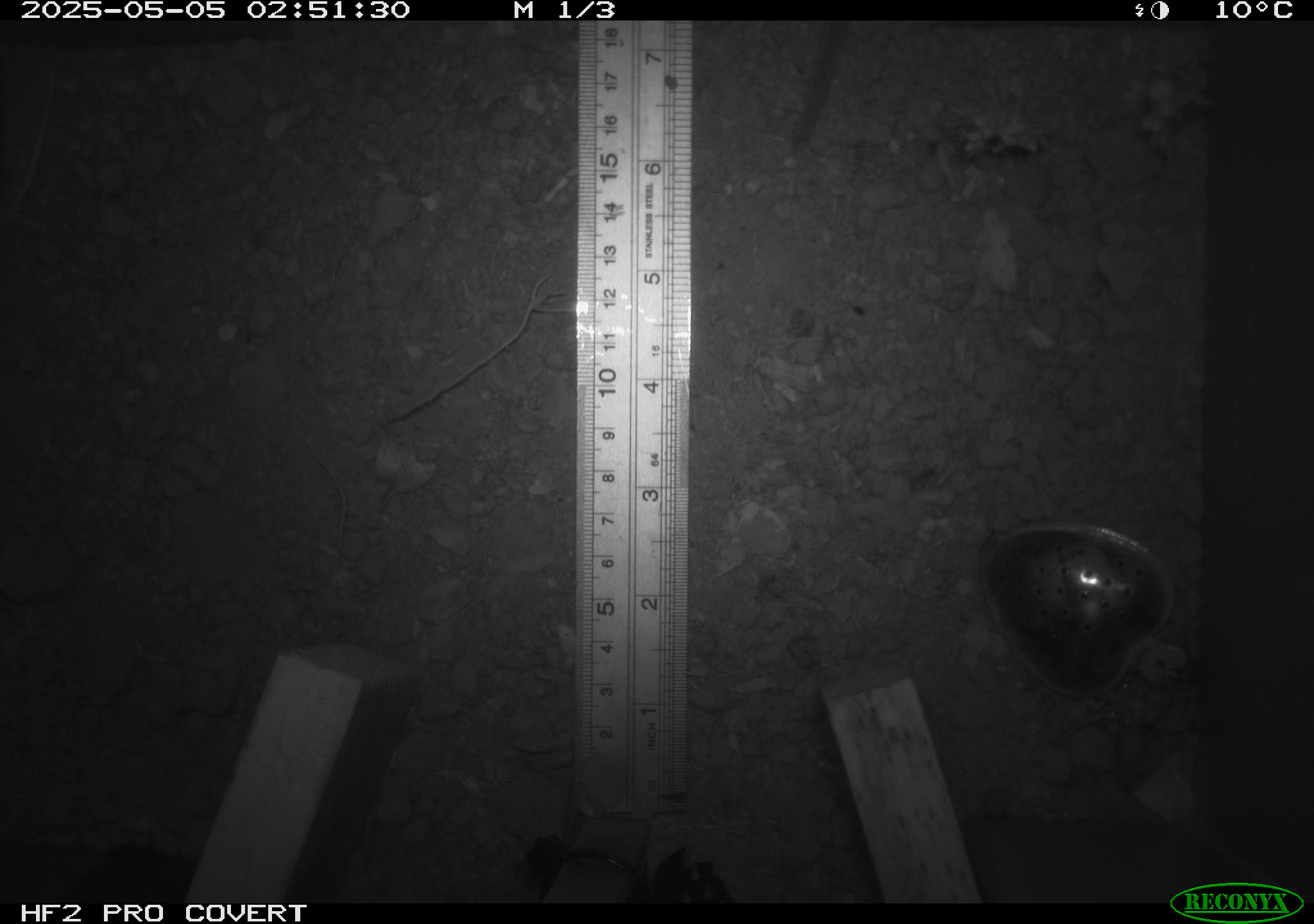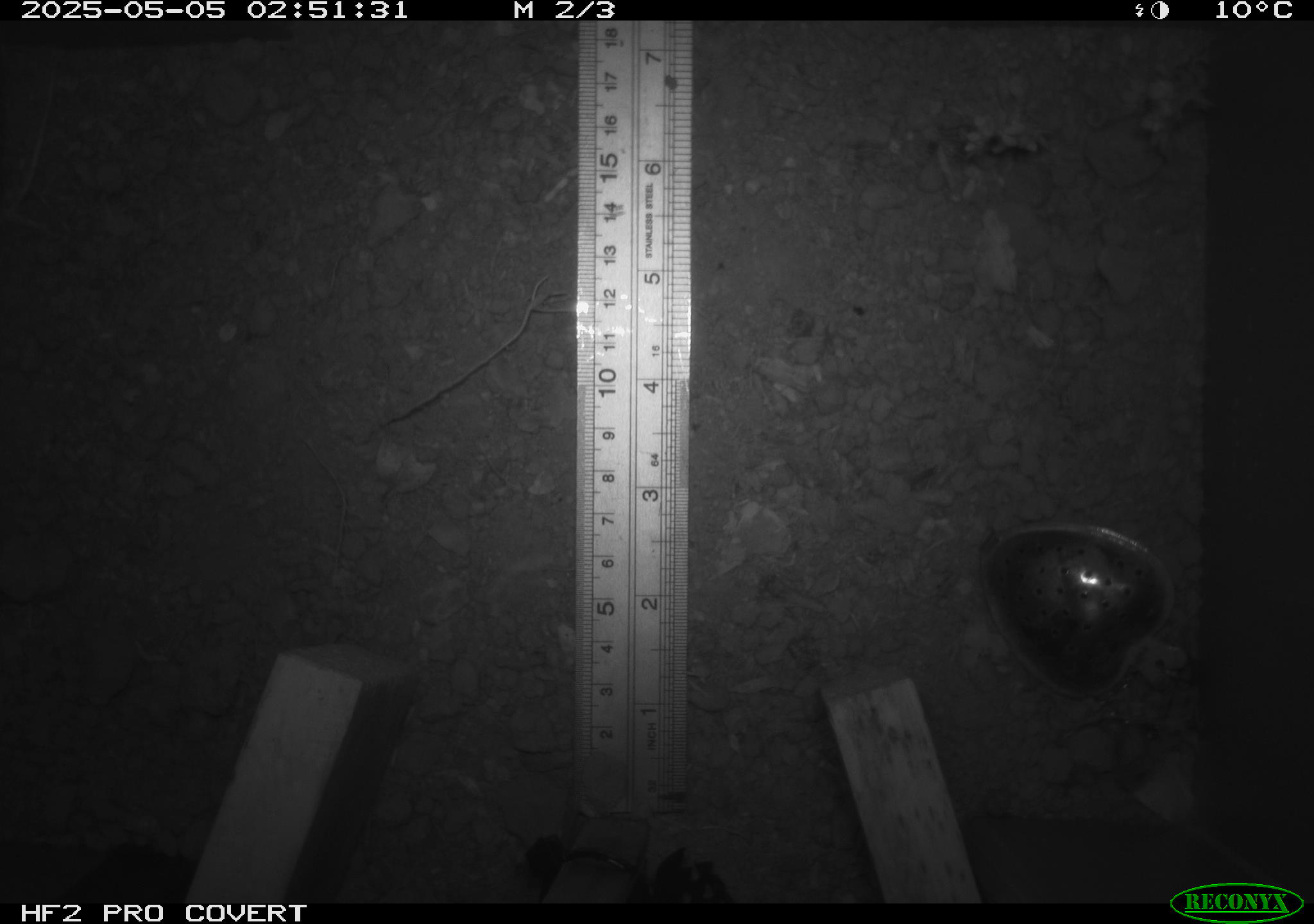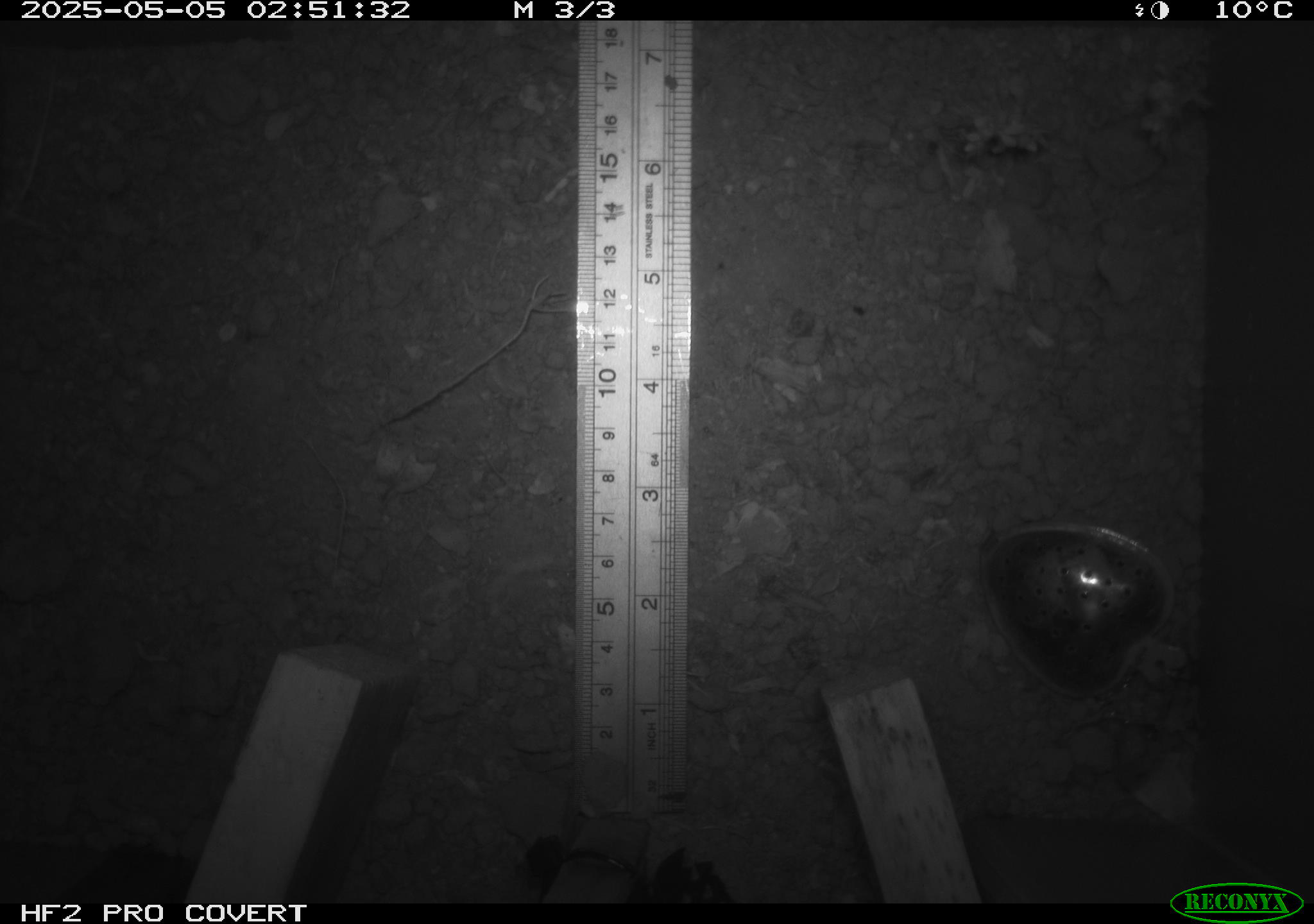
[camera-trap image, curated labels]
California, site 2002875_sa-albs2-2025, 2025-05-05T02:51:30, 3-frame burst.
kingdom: Animalia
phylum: Chordata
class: Mammalia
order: Rodentia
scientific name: Rodentia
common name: mouse species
Mouse species (Rodentia).